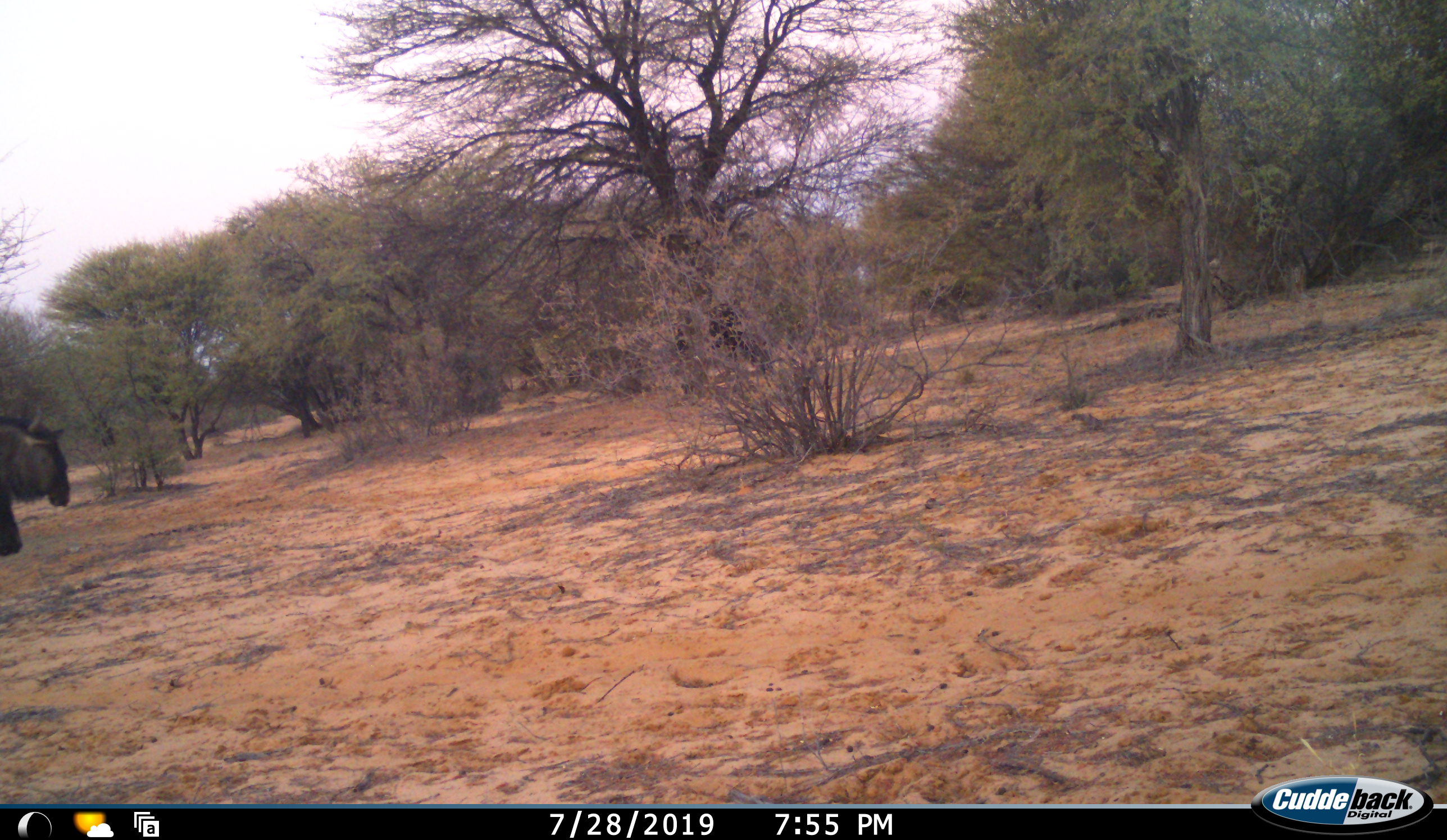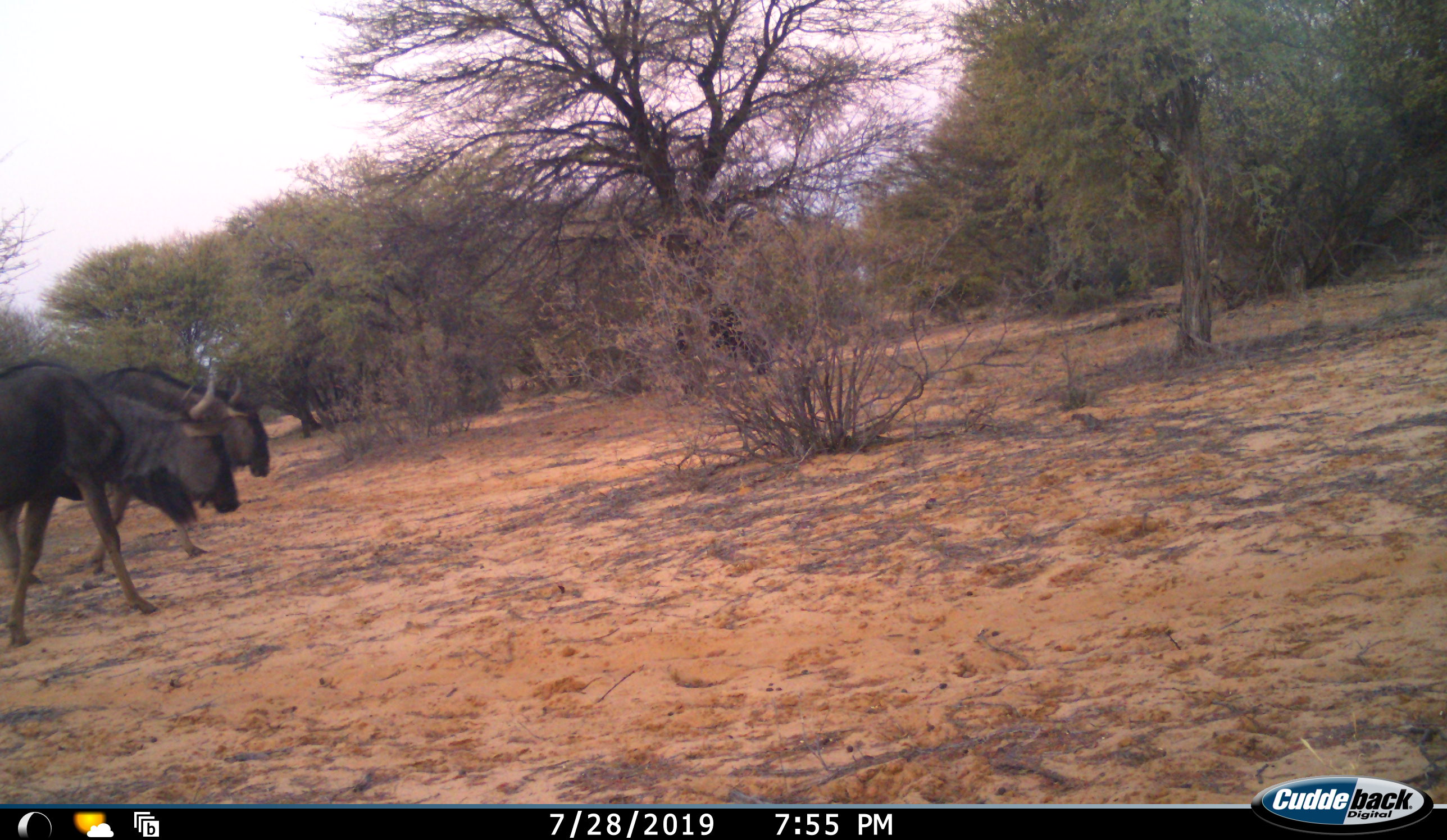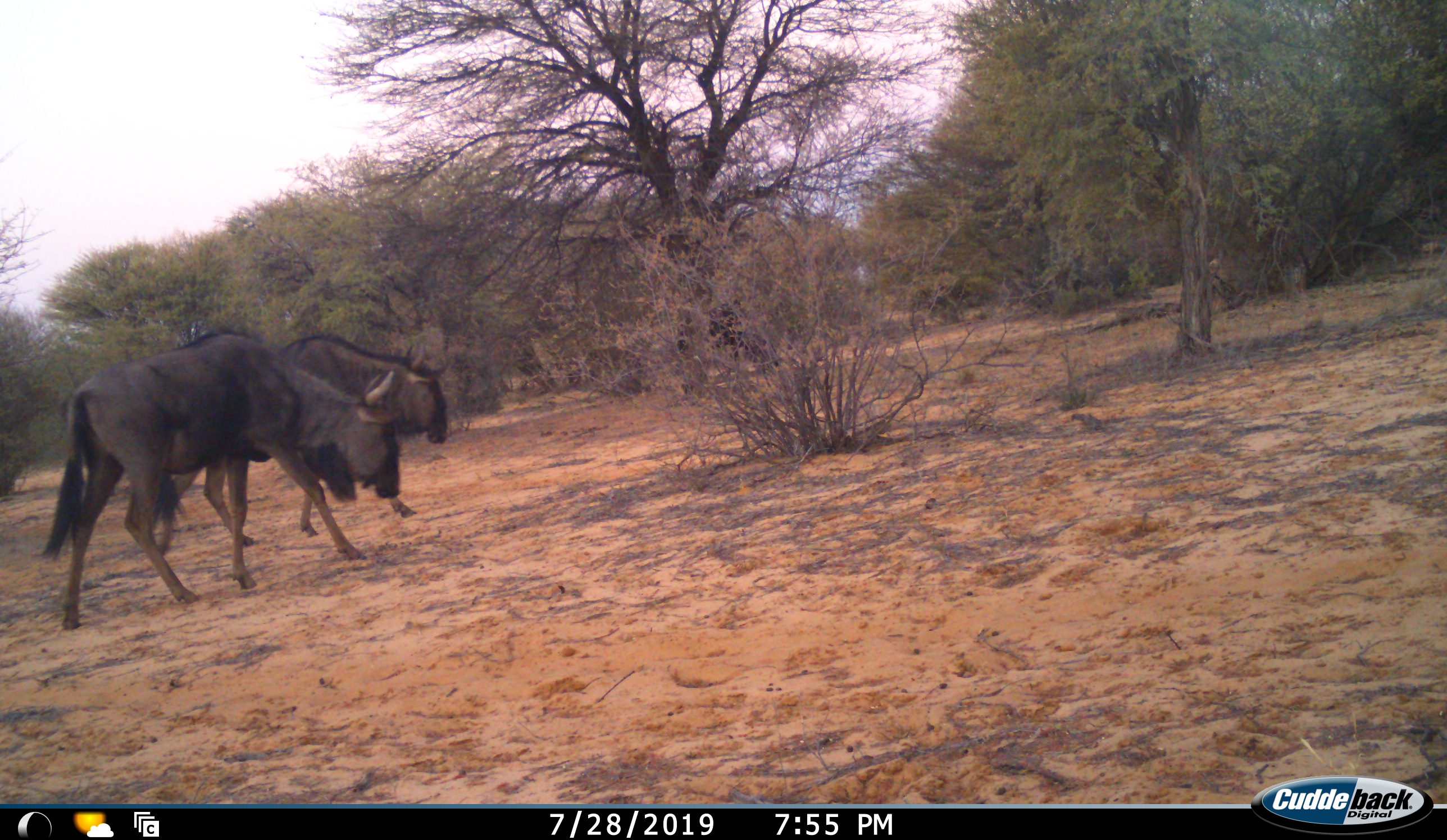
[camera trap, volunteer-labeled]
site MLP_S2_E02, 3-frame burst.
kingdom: Animalia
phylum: Chordata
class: Mammalia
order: Artiodactyla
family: Bovidae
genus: Connochaetes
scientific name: Connochaetes taurinus taurinus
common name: blue wildebeest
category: wildebeestblue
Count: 2.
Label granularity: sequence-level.